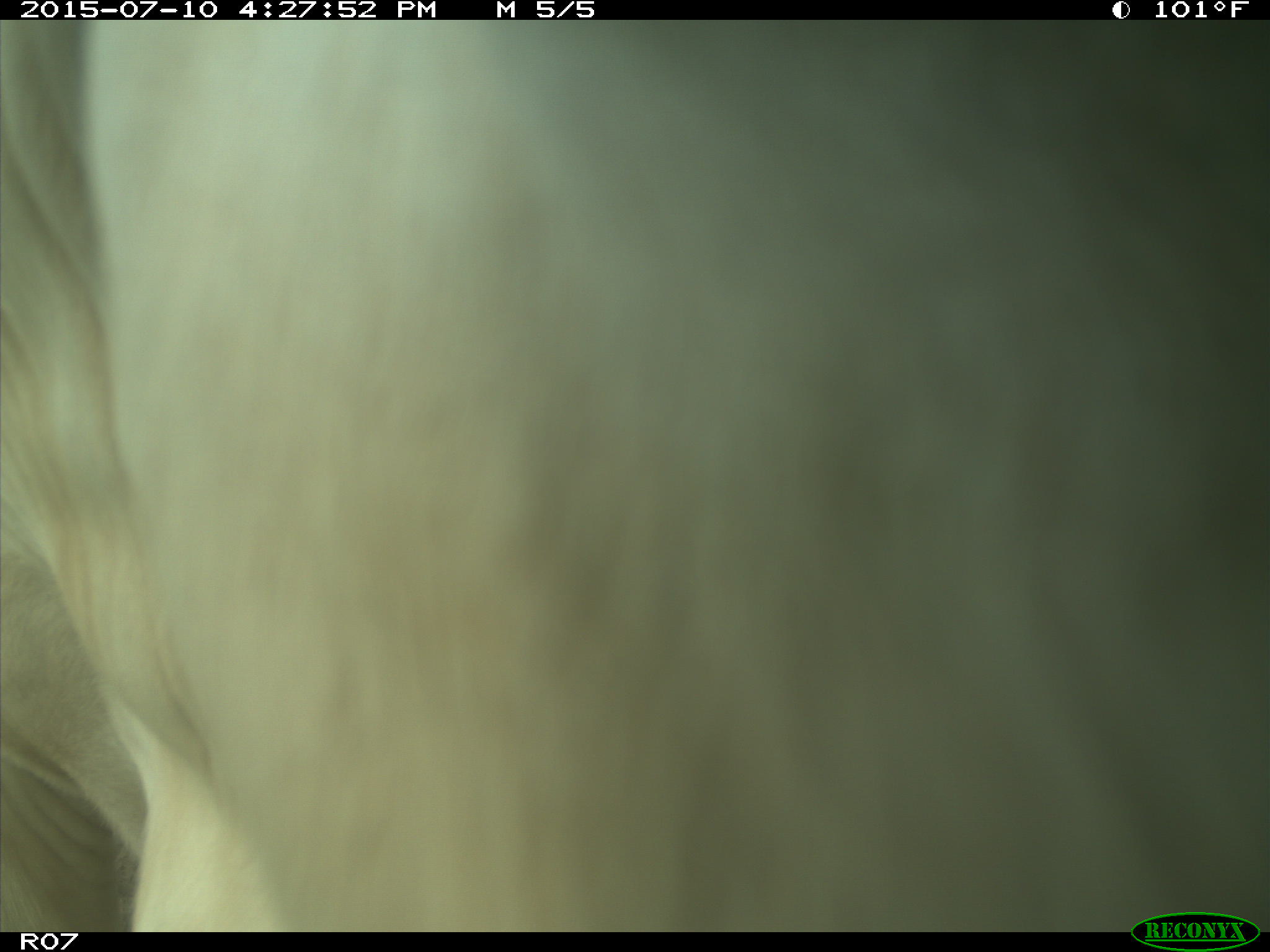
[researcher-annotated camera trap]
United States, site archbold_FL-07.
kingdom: Animalia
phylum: Chordata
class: Mammalia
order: Artiodactyla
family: Bovidae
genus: Bos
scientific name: Bos taurus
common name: domestic cow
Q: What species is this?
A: Bos taurus (domestic cow).